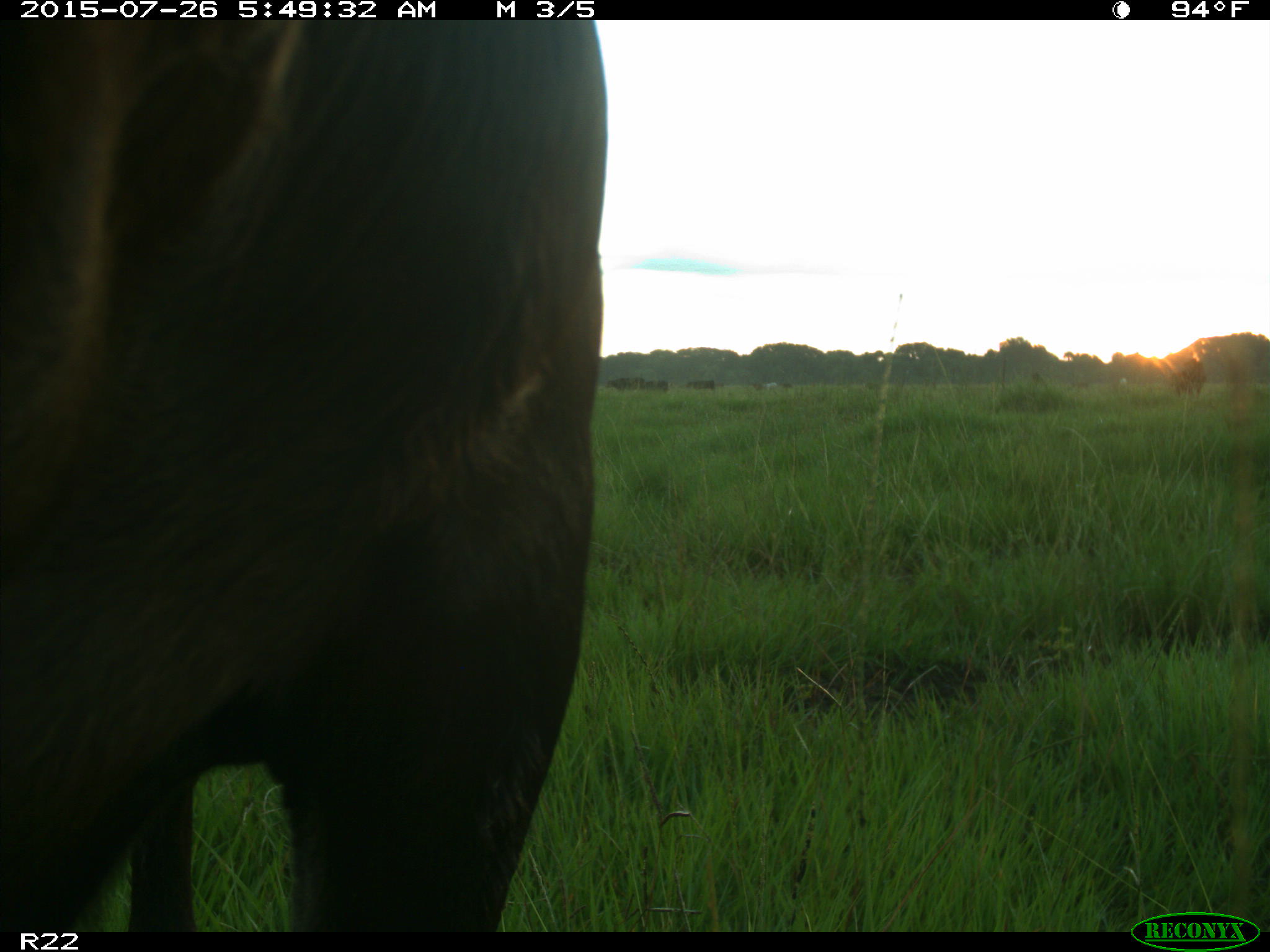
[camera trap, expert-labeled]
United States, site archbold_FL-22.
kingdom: Animalia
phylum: Chordata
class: Mammalia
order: Artiodactyla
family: Bovidae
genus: Bos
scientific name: Bos taurus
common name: domestic cow